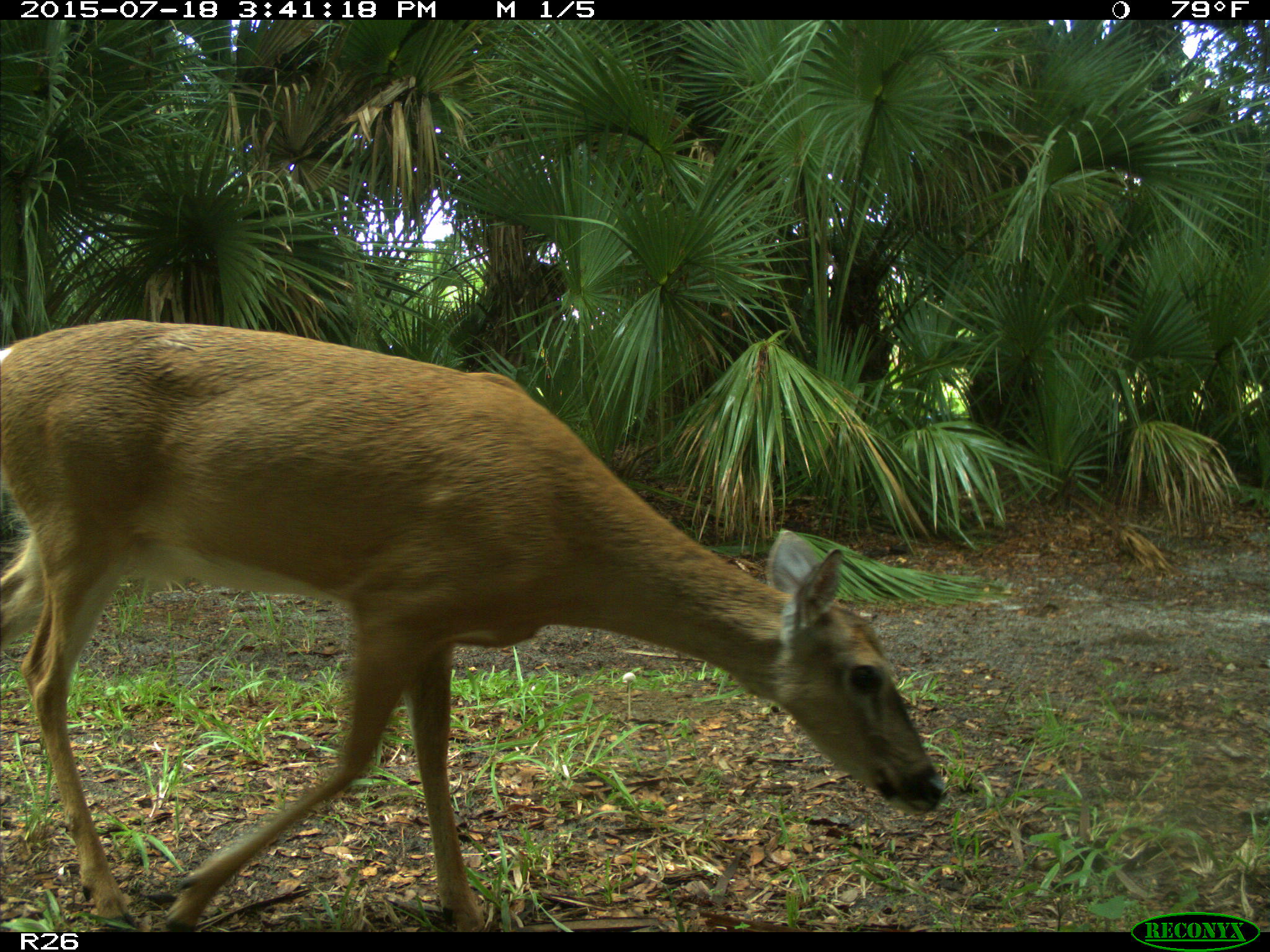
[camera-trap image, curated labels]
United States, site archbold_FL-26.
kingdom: Animalia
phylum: Chordata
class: Mammalia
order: Artiodactyla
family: Cervidae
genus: Odocoileus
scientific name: Odocoileus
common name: deer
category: unidentified deer